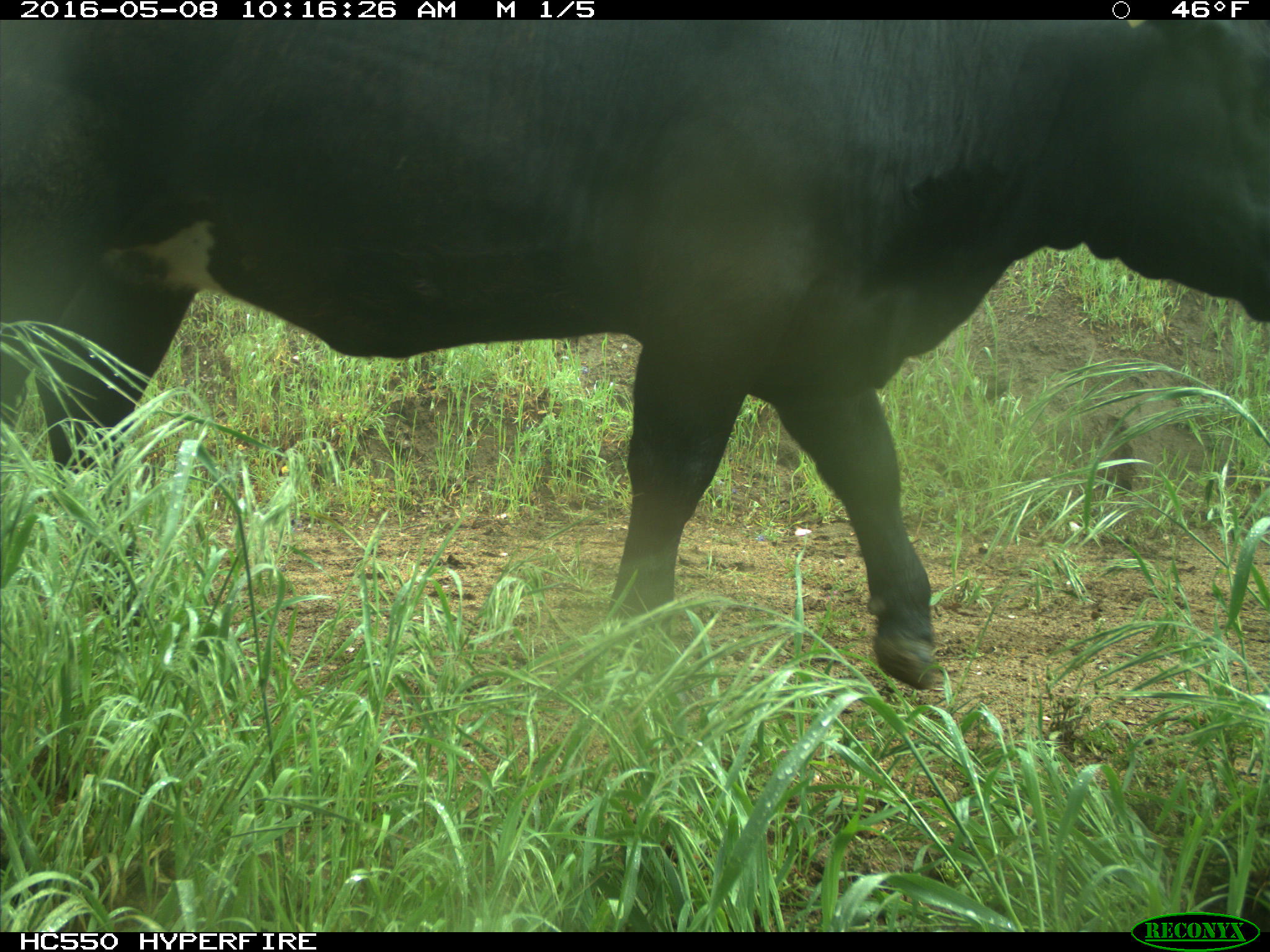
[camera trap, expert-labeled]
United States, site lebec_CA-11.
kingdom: Animalia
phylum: Chordata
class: Mammalia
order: Artiodactyla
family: Bovidae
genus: Bos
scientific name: Bos taurus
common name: domestic cow